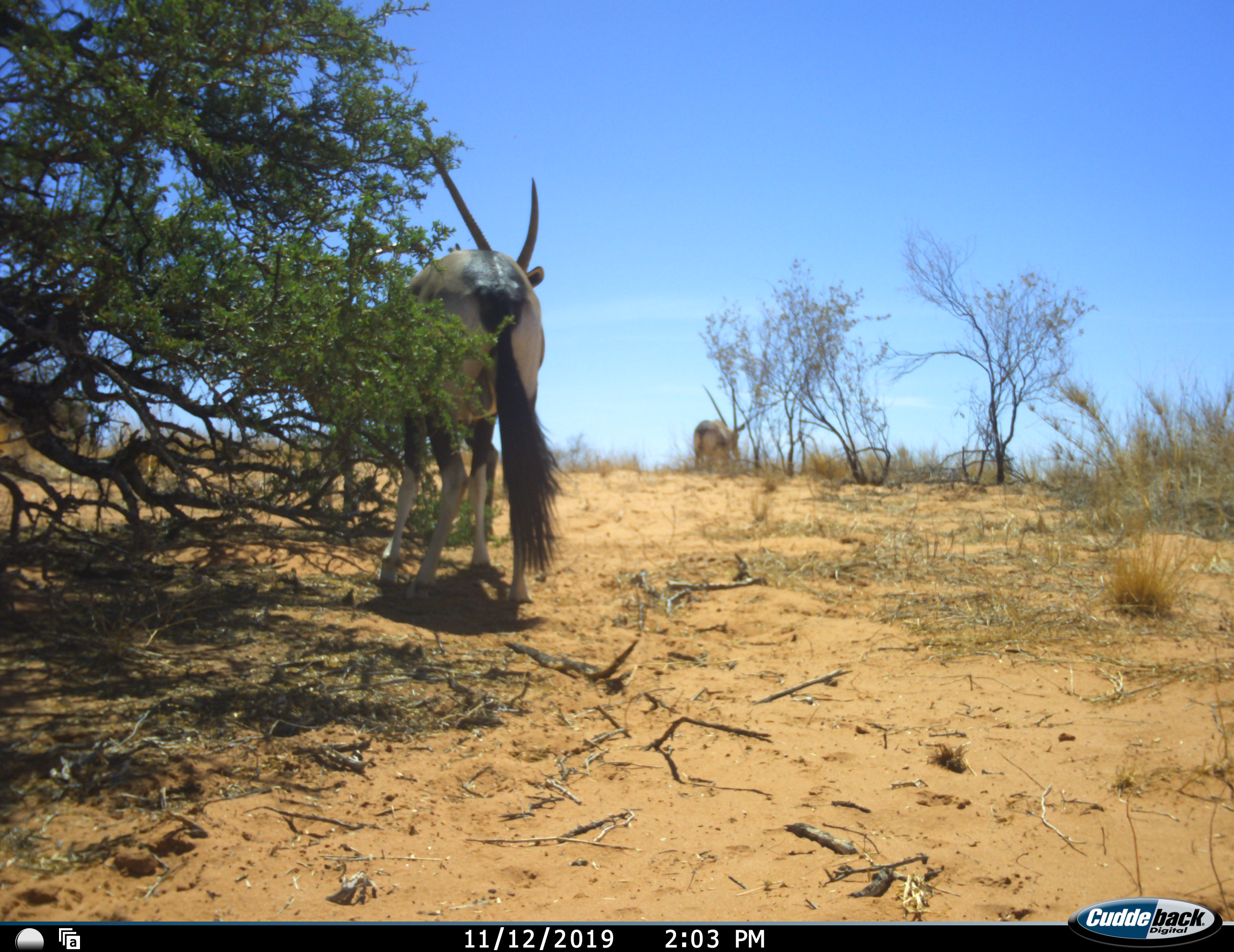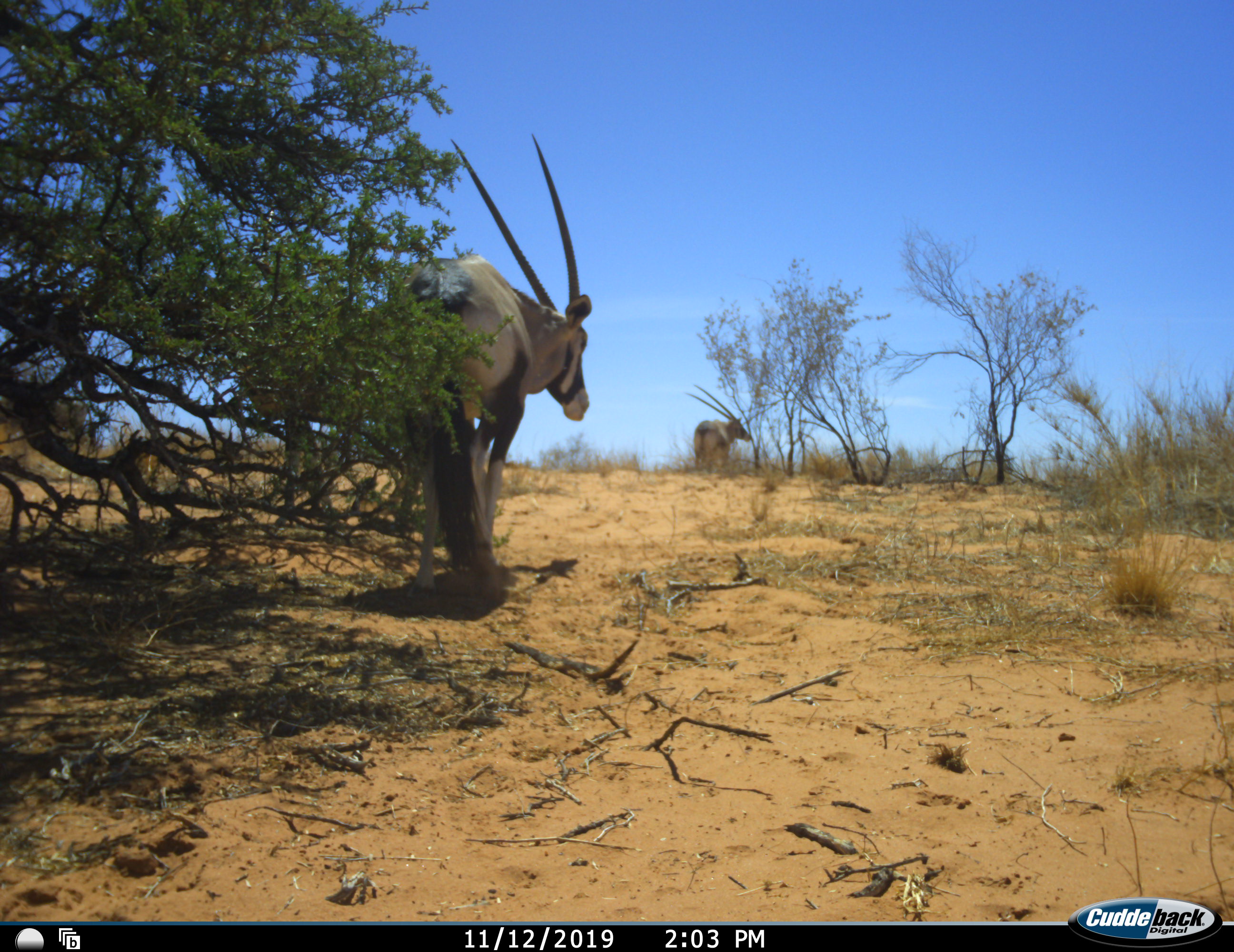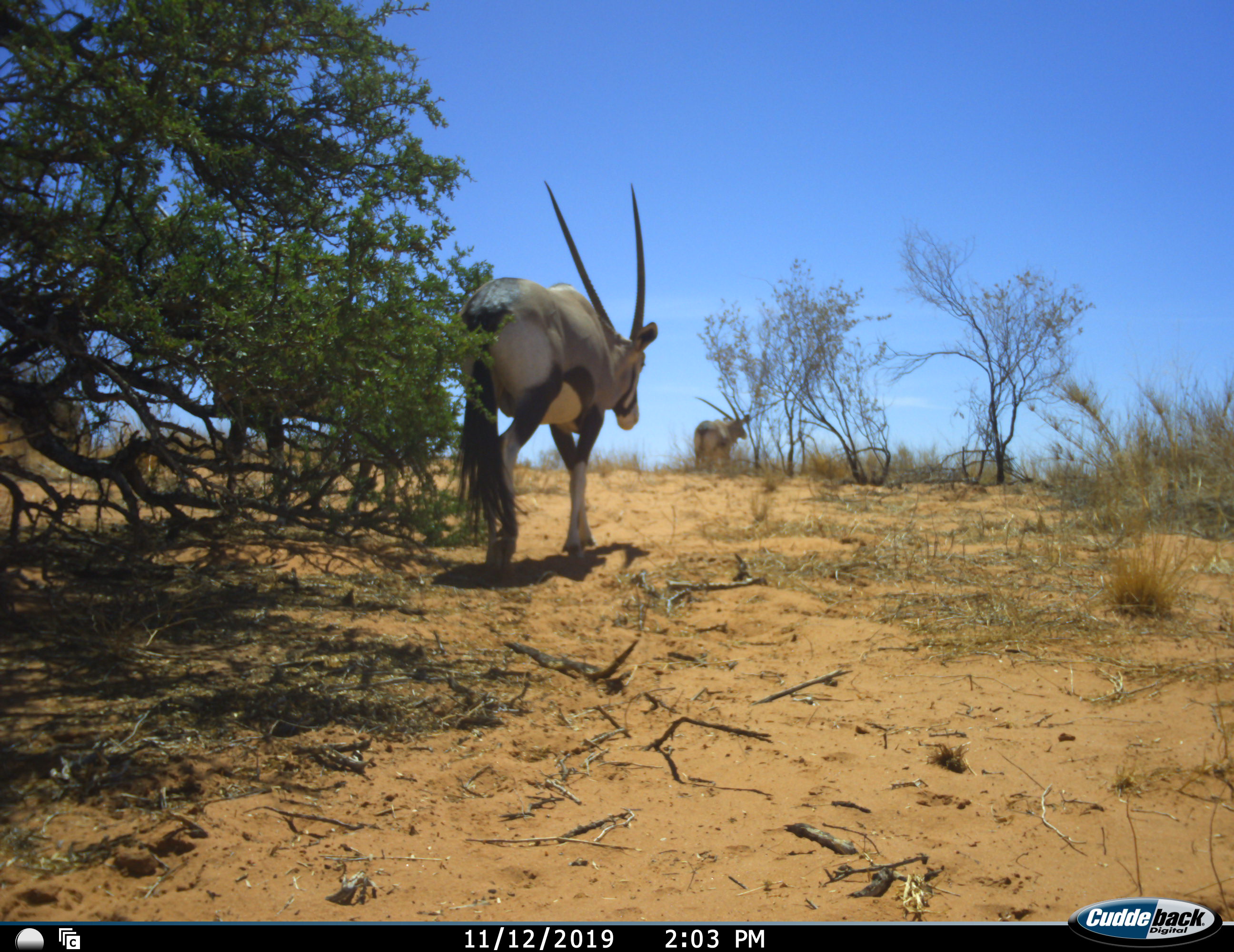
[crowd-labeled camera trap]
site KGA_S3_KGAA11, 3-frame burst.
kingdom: Animalia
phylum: Chordata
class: Mammalia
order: Artiodactyla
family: Bovidae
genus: Oryx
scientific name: Oryx gazella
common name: gemsbok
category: oryx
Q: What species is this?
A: Oryx (gemsbok) (Oryx gazella).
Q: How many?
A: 2.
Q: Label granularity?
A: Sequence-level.